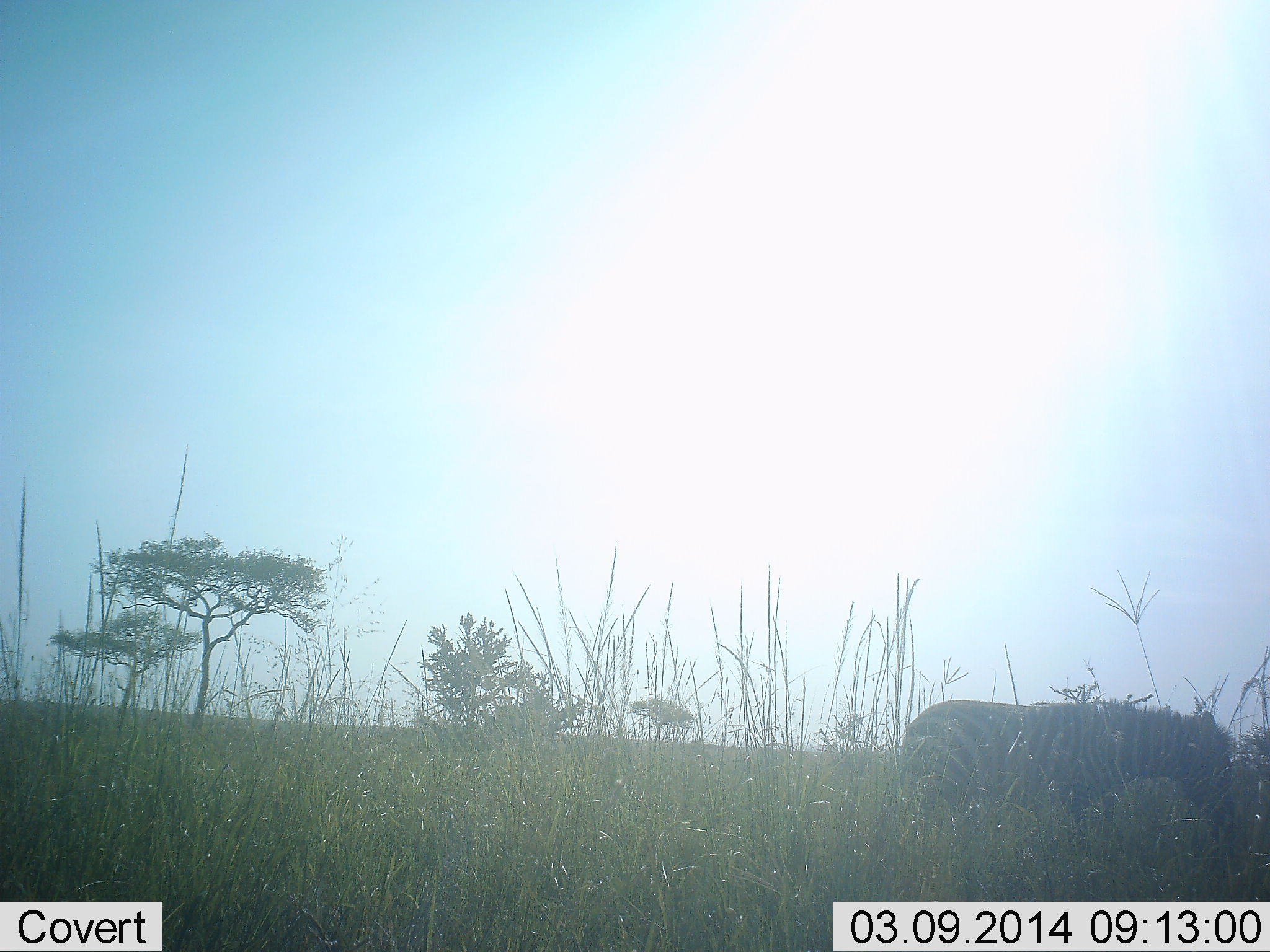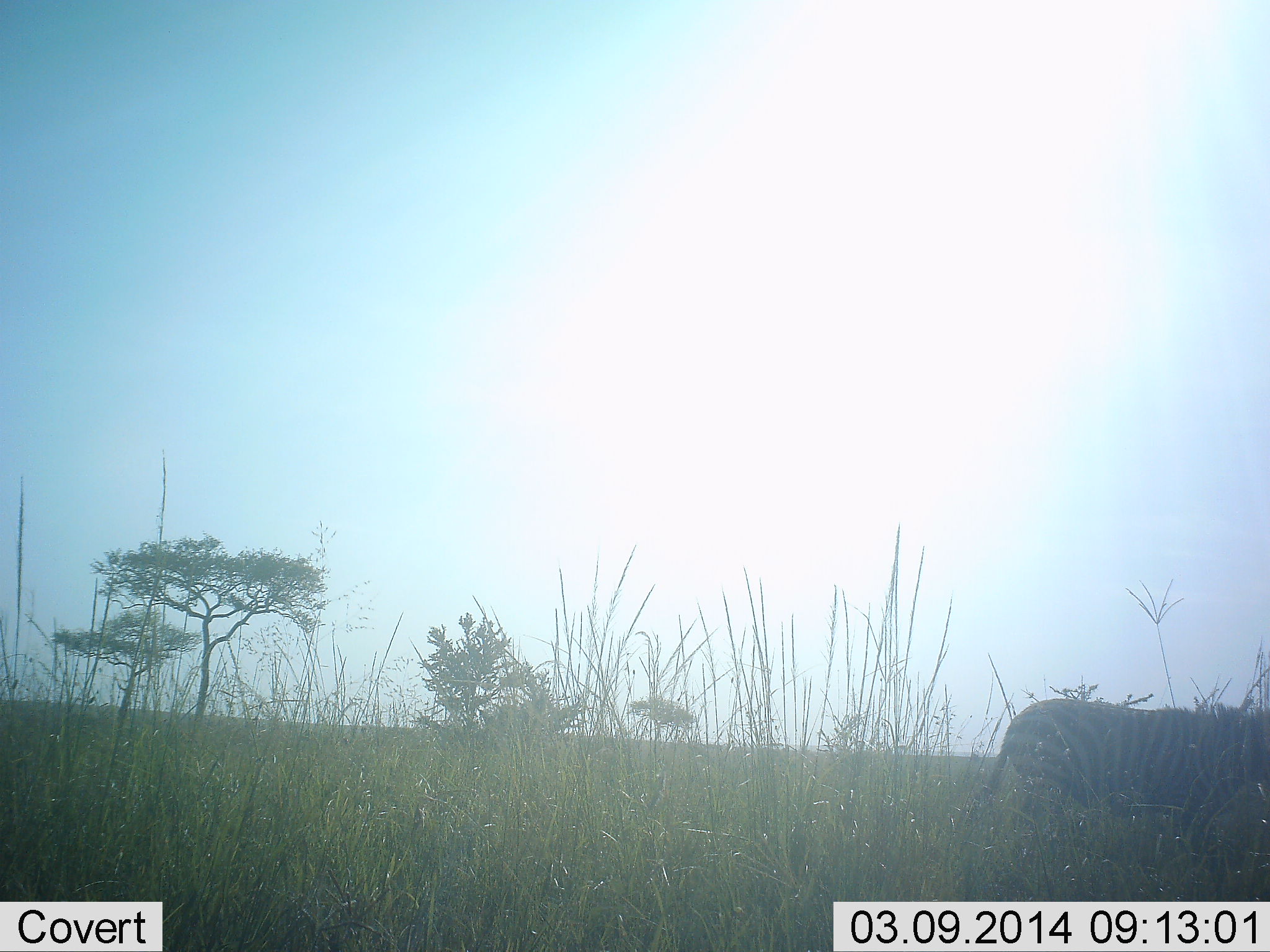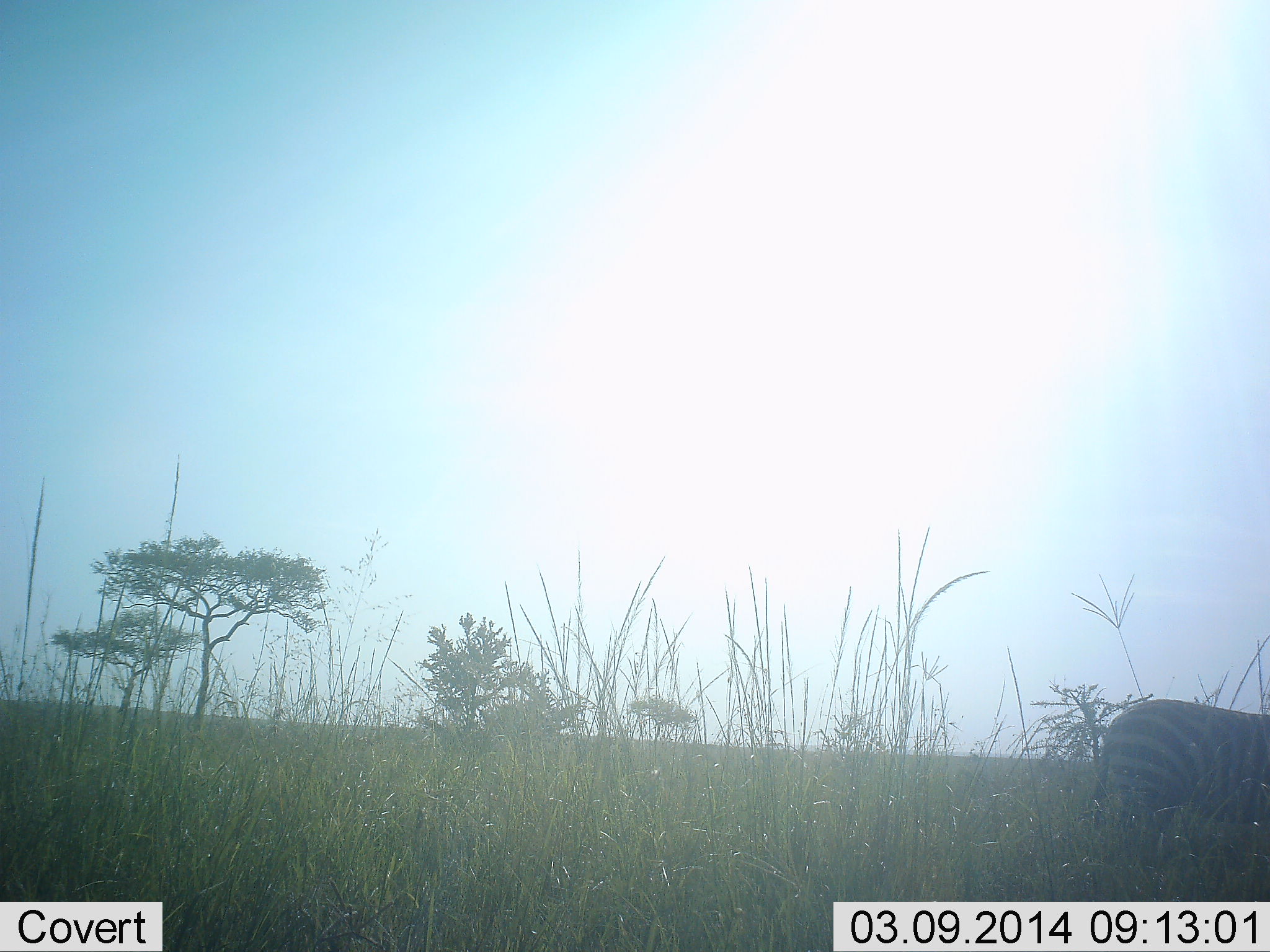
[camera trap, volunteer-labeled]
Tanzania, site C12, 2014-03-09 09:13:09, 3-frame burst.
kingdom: Animalia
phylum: Chordata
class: Mammalia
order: Perissodactyla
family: Equidae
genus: Equus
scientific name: Equus quagga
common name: plains zebra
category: zebra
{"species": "zebra (plains zebra) (Equus quagga)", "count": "1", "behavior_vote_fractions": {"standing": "0%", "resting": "0%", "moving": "100%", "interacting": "0%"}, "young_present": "20%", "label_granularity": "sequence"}